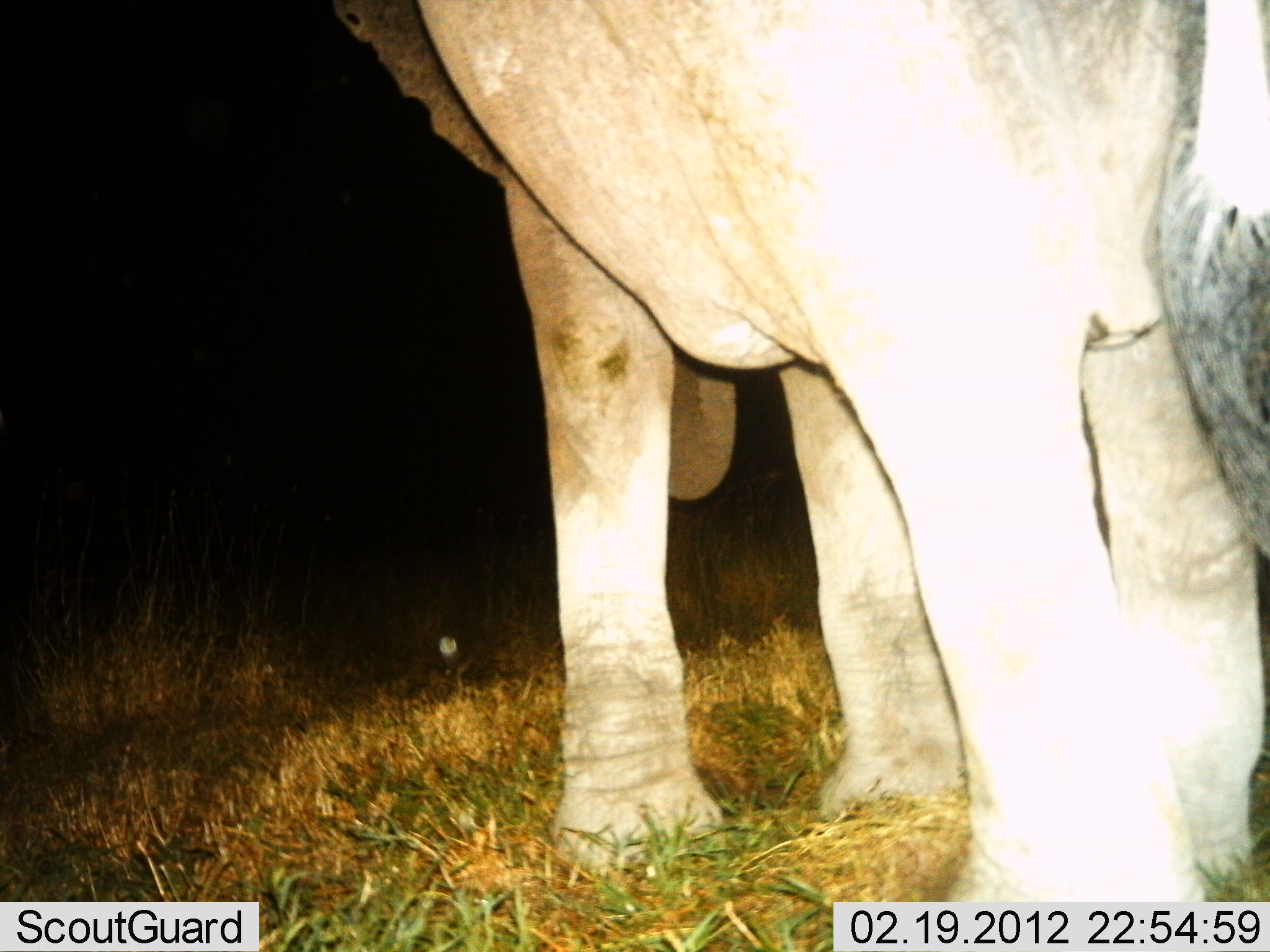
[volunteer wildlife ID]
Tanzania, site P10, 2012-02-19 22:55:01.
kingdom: Animalia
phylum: Chordata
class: Mammalia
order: Proboscidea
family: Elephantidae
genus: Loxodonta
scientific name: Loxodonta africana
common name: african bush elephant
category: elephant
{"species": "elephant (african bush elephant) (Loxodonta africana)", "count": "1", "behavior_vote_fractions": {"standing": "93%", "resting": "0%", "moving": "10%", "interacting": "0%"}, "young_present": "0%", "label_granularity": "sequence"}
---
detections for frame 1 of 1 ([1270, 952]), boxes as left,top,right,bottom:
animal: 337,0,1270,906